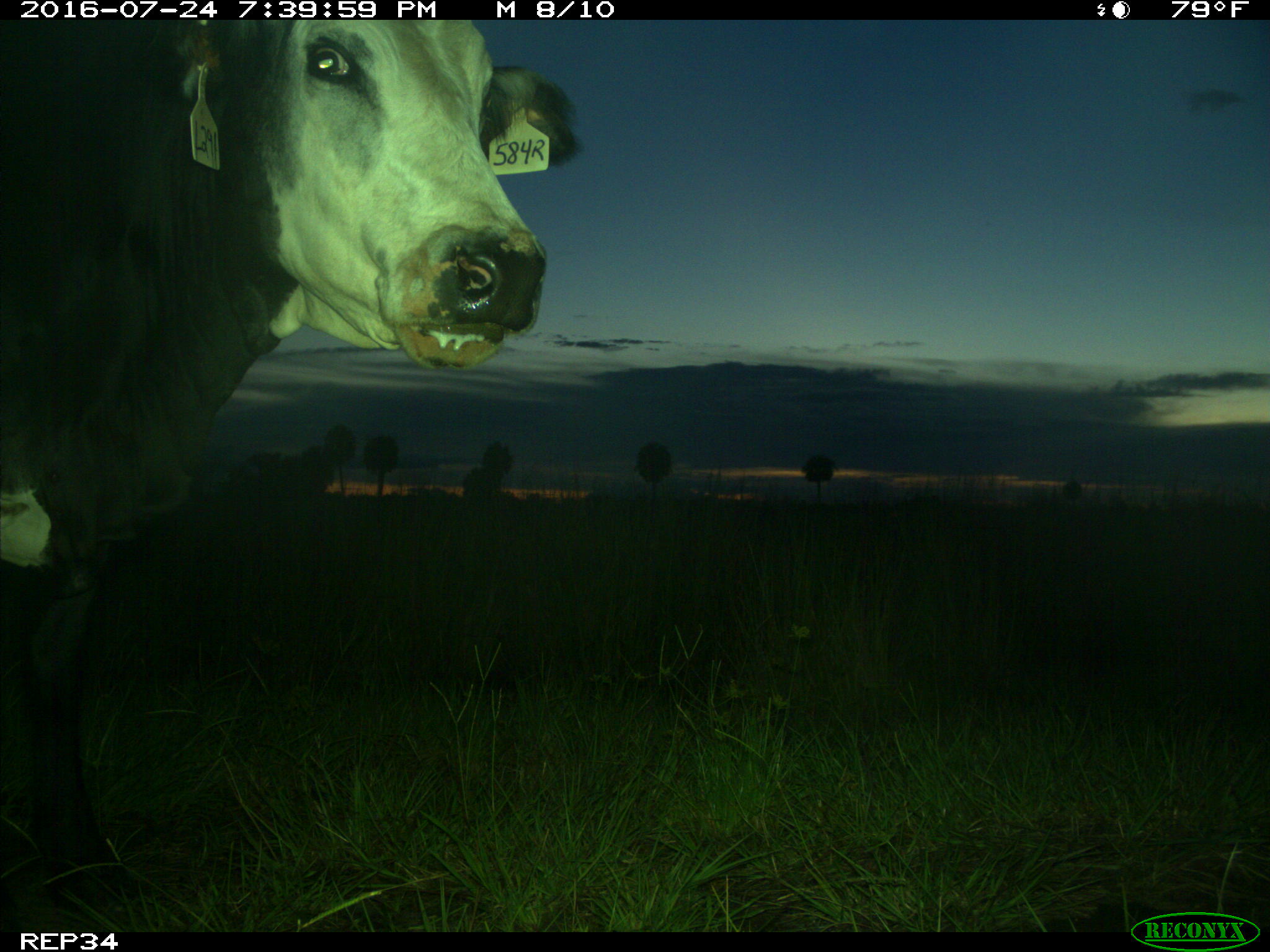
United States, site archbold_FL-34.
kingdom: Animalia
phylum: Chordata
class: Mammalia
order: Artiodactyla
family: Bovidae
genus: Bos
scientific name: Bos taurus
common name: domestic cow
Bos taurus (domestic cow).